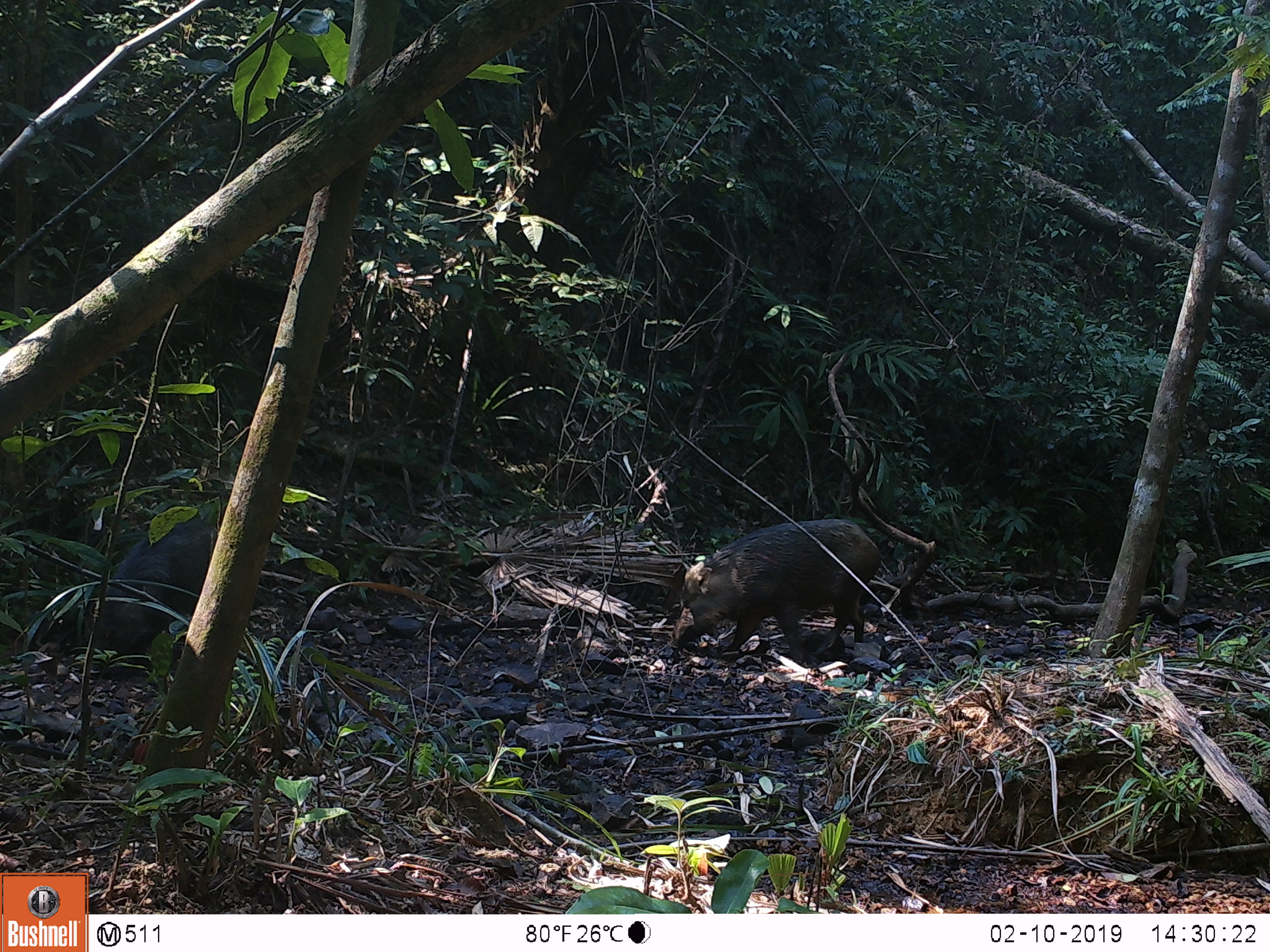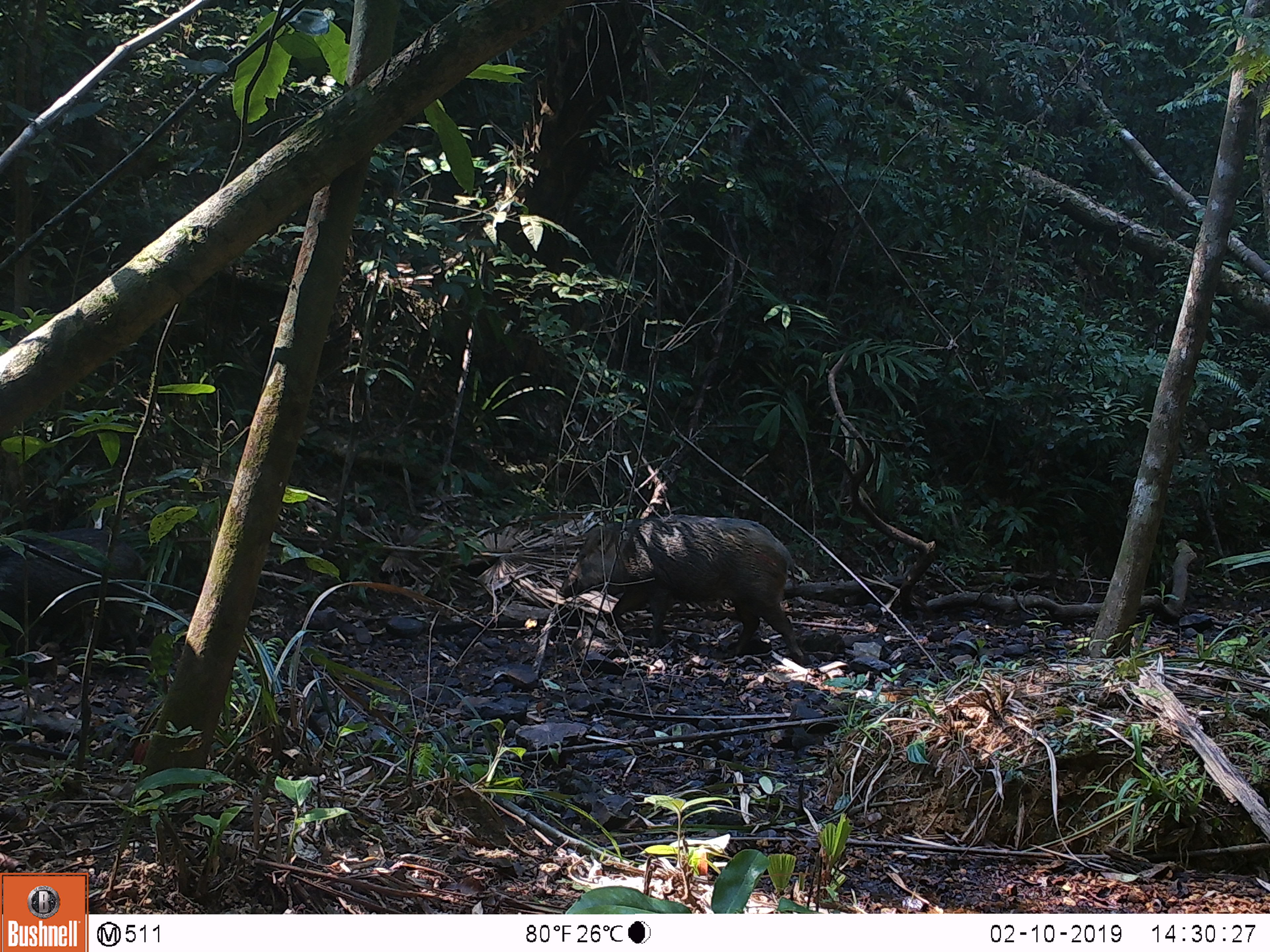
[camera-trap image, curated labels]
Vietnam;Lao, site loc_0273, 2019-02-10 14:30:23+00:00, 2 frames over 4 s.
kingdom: Animalia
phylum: Chordata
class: Mammalia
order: Artiodactyla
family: Suidae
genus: Sus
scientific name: Sus scrofa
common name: eurasian wild pig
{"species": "eurasian wild pig (Sus scrofa)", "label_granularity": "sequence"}